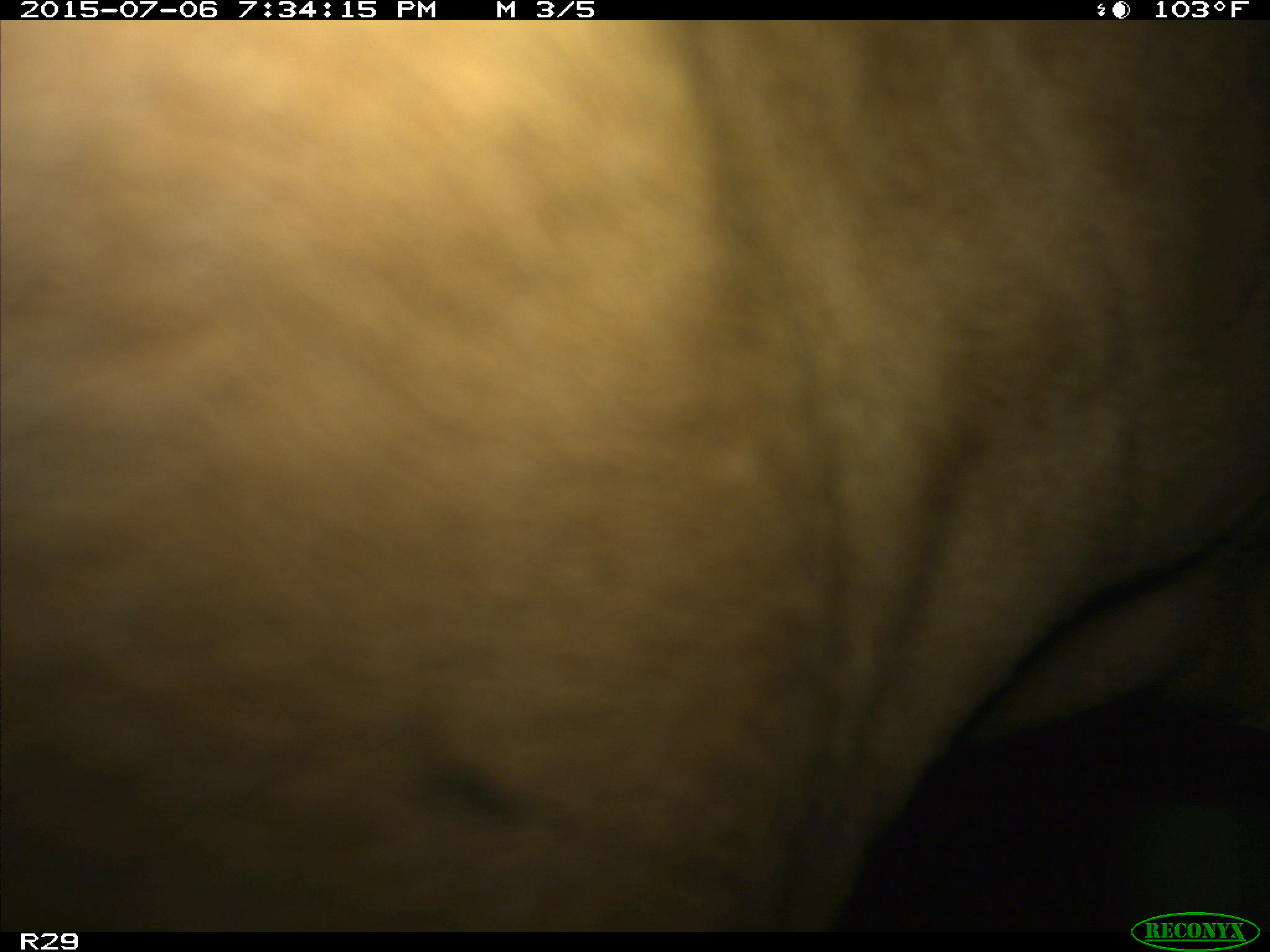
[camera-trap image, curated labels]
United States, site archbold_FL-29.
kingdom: Animalia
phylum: Chordata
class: Mammalia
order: Artiodactyla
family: Bovidae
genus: Bos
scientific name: Bos taurus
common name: domestic cow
Bos taurus (domestic cow).